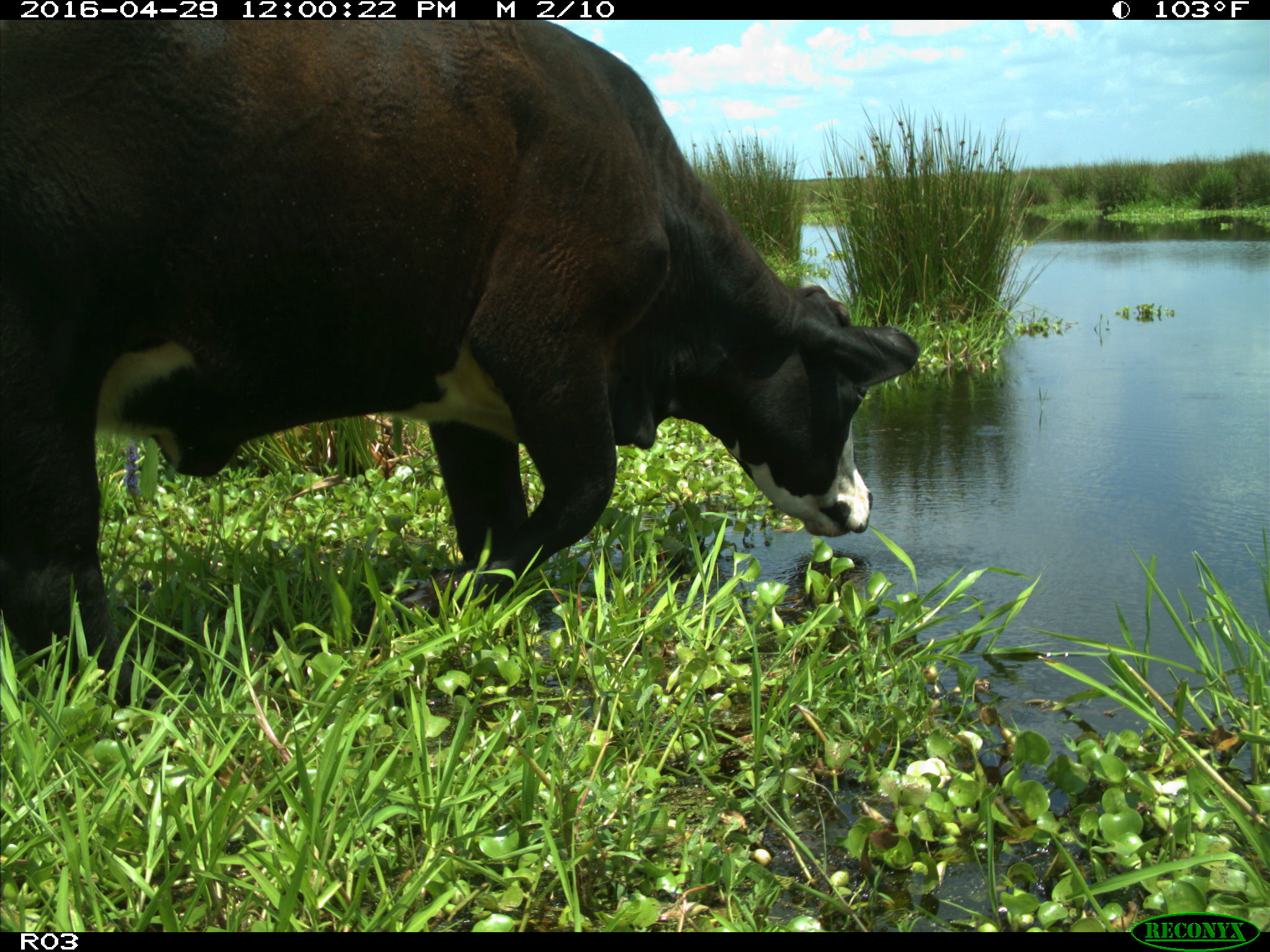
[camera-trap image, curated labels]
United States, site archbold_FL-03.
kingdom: Animalia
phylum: Chordata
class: Mammalia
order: Artiodactyla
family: Bovidae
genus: Bos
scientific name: Bos taurus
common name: domestic cow